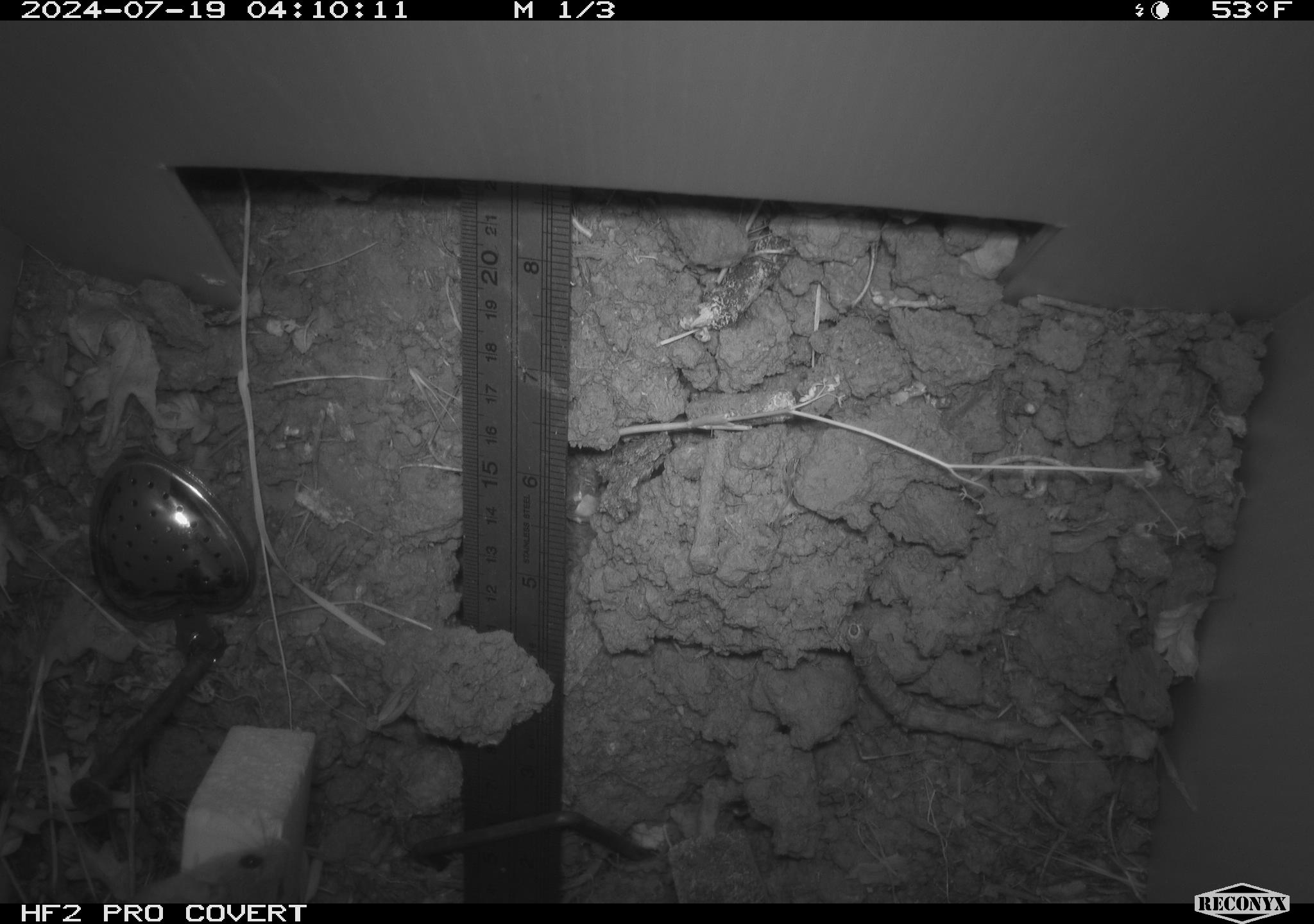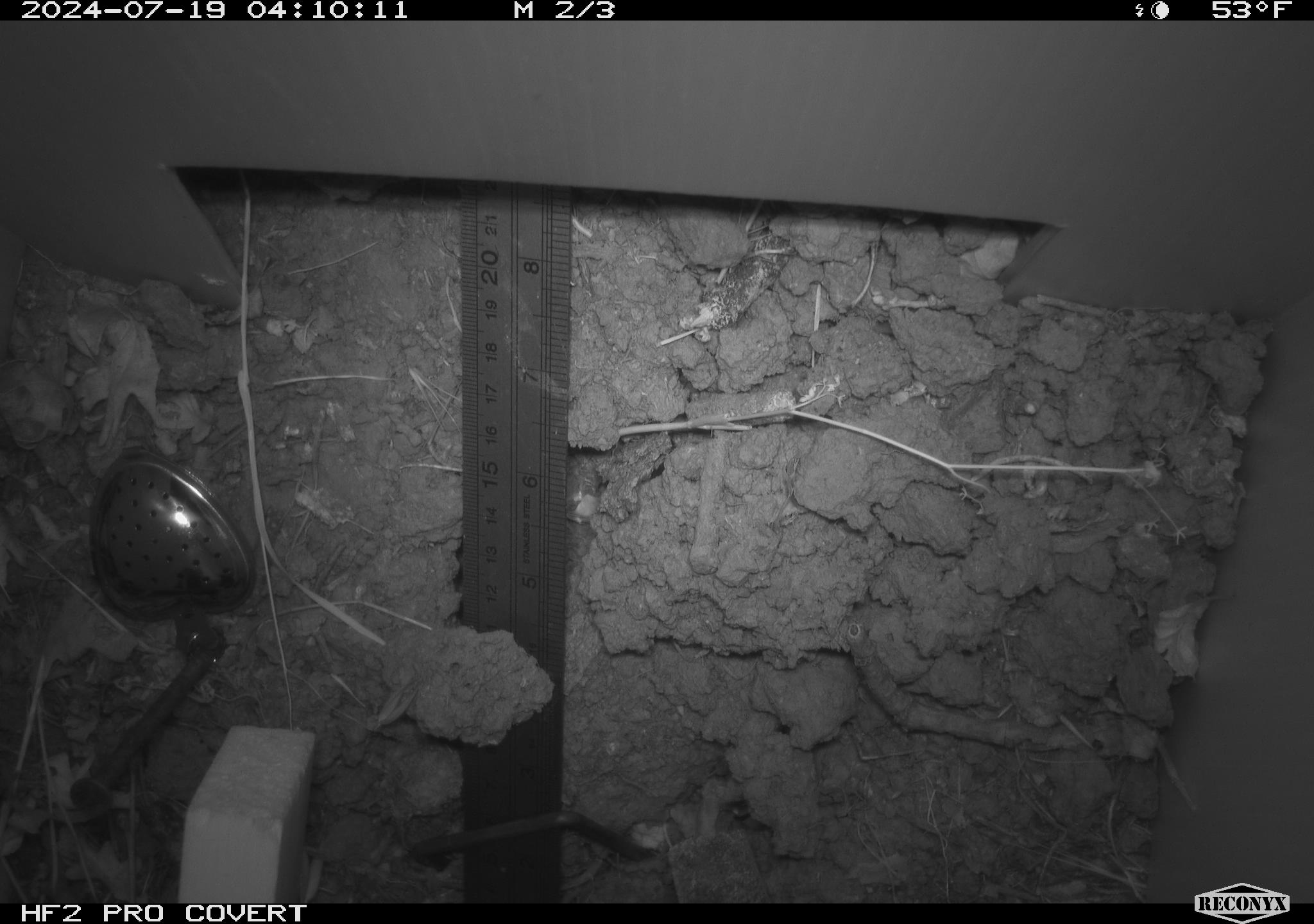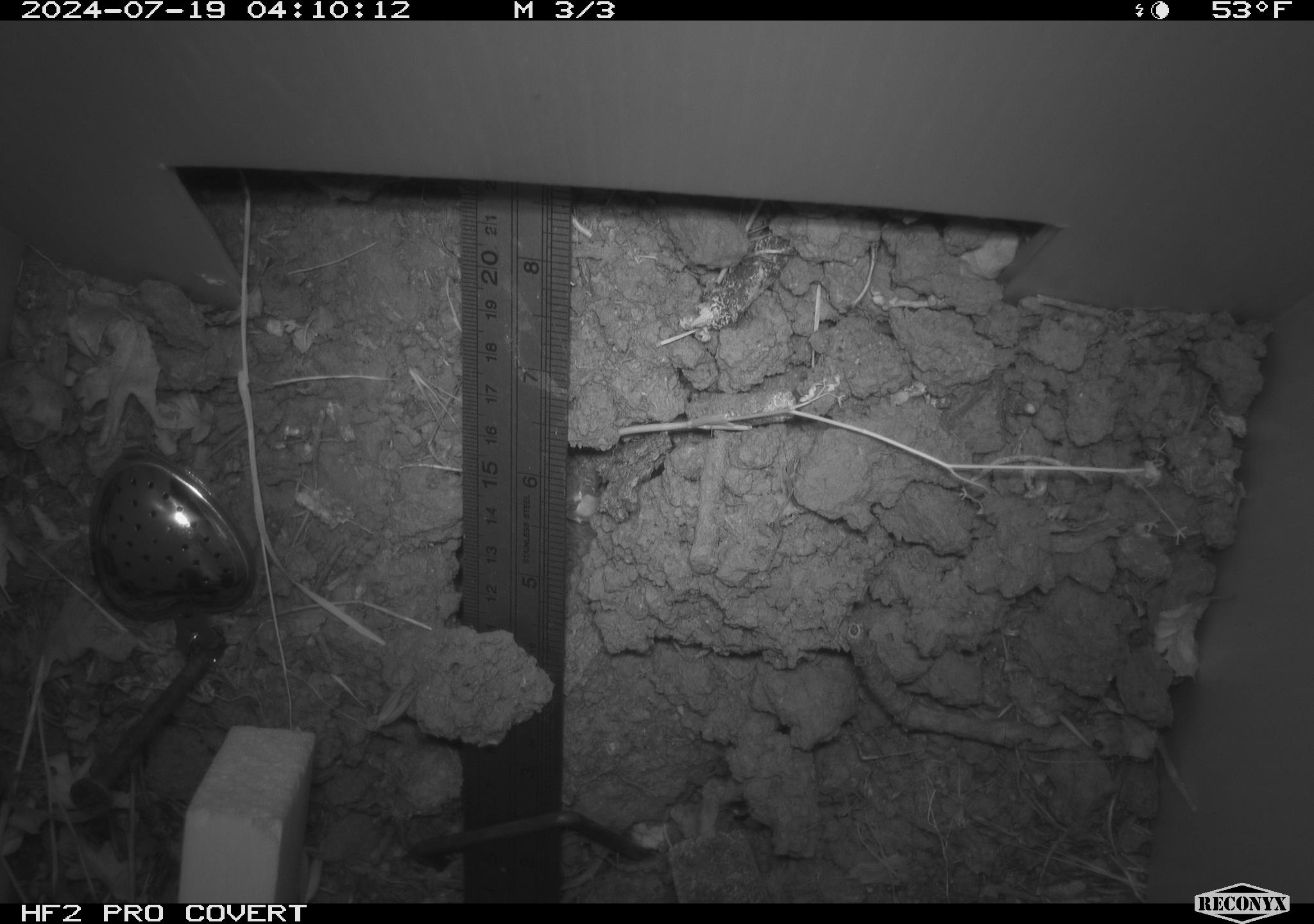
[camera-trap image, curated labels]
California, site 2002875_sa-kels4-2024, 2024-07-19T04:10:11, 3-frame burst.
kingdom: Animalia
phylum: Chordata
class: Mammalia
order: Rodentia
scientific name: Rodentia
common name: rodent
Rodent (Rodentia).